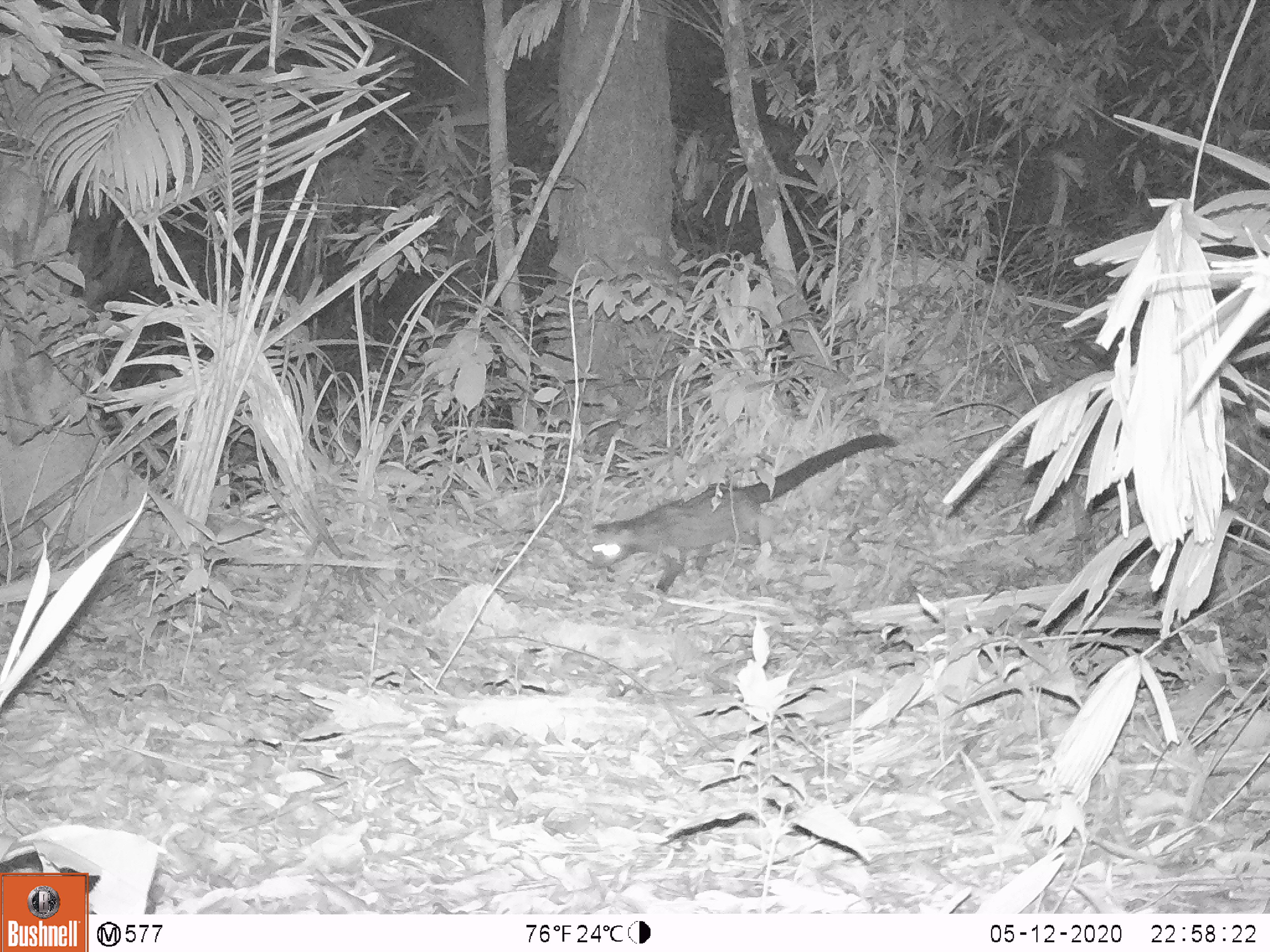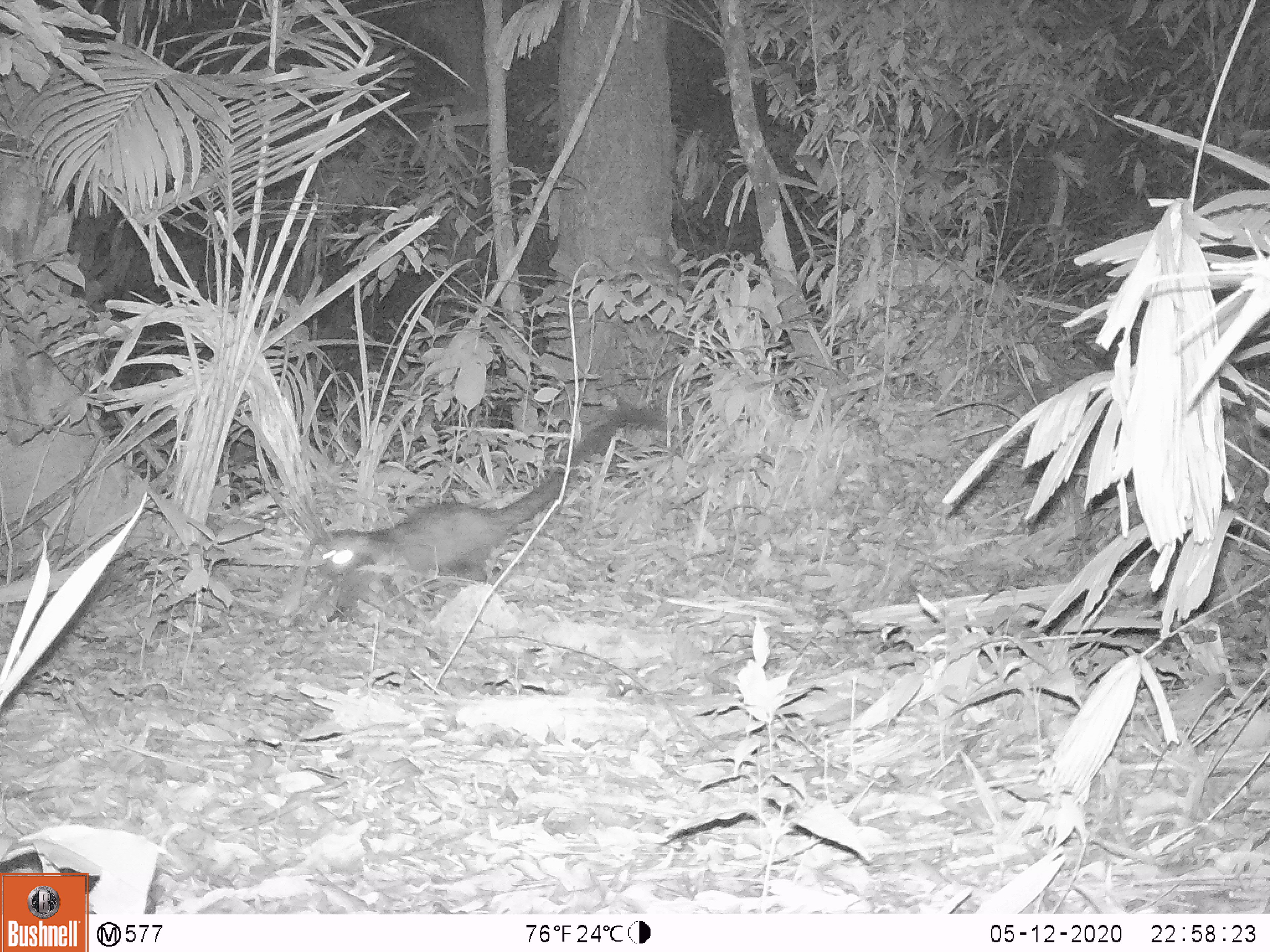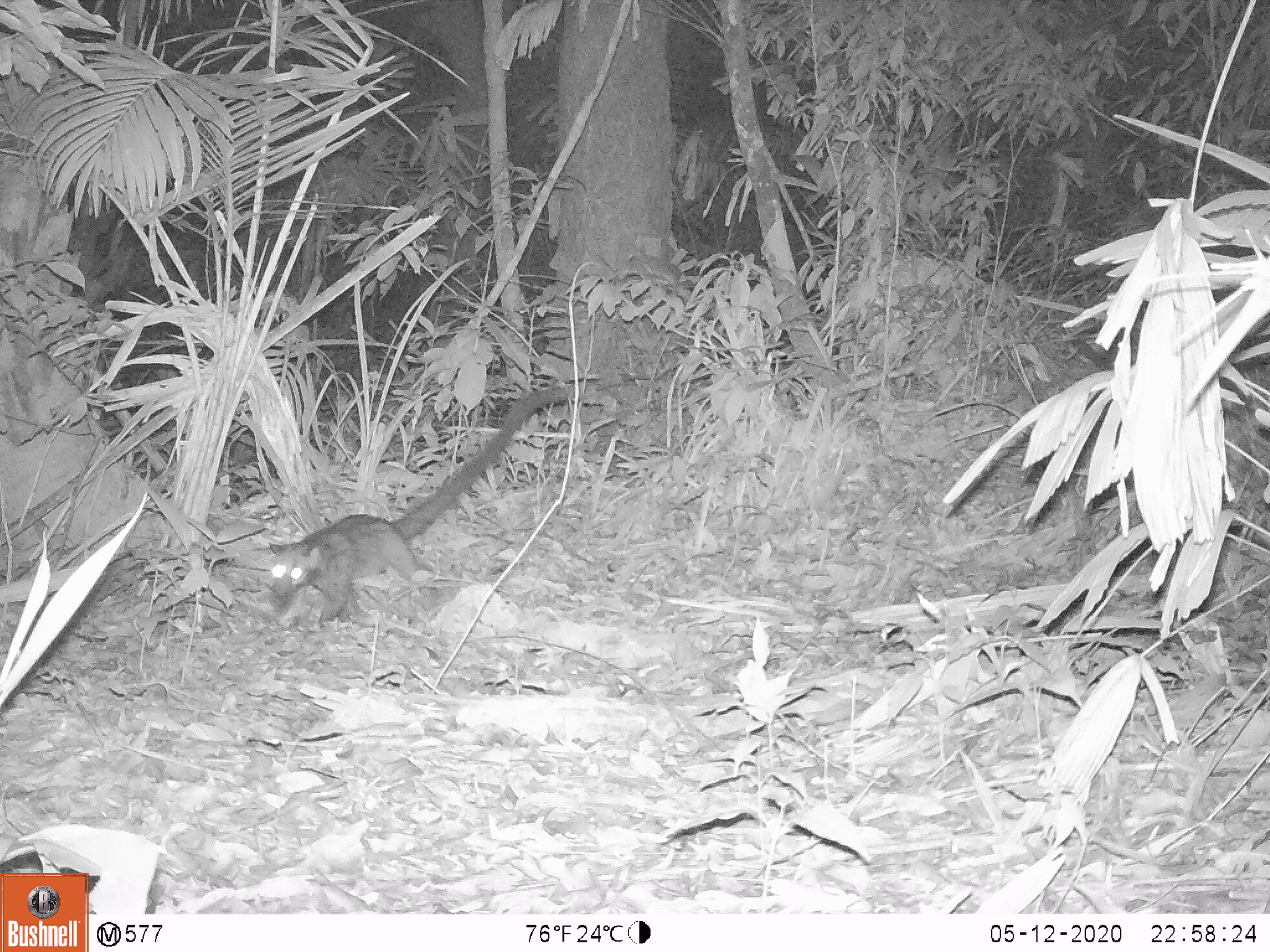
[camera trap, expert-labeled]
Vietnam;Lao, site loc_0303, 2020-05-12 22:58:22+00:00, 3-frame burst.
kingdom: Animalia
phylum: Chordata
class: Mammalia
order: Carnivora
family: Viverridae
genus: Paradoxurus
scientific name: Paradoxurus hermaphroditus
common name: common palm civet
Common palm civet (Paradoxurus hermaphroditus). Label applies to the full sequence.